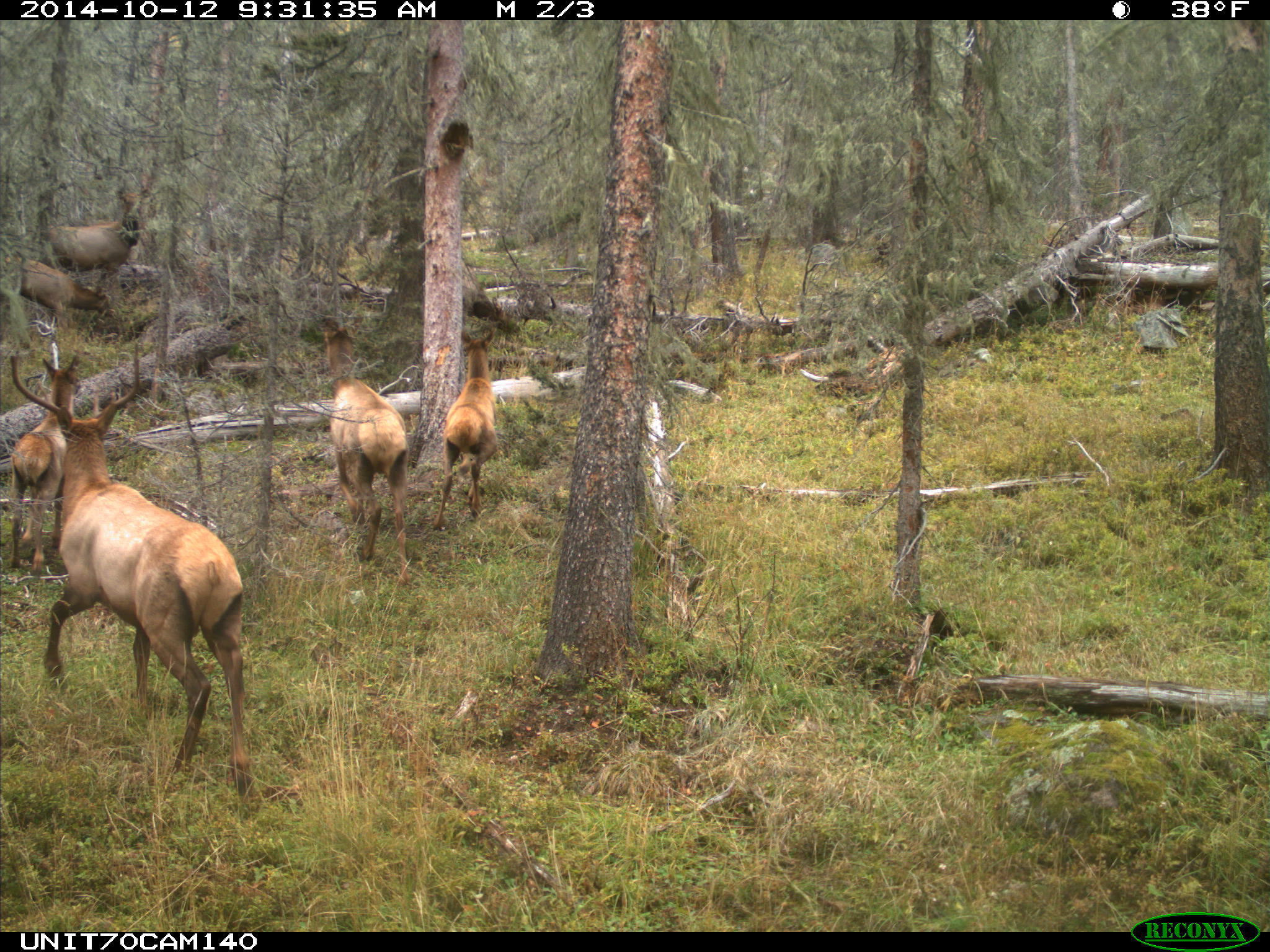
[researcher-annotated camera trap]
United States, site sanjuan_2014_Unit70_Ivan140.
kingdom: Animalia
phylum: Chordata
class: Mammalia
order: Artiodactyla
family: Cervidae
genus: Cervus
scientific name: Cervus elaphus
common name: red deer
Cervus elaphus (red deer).